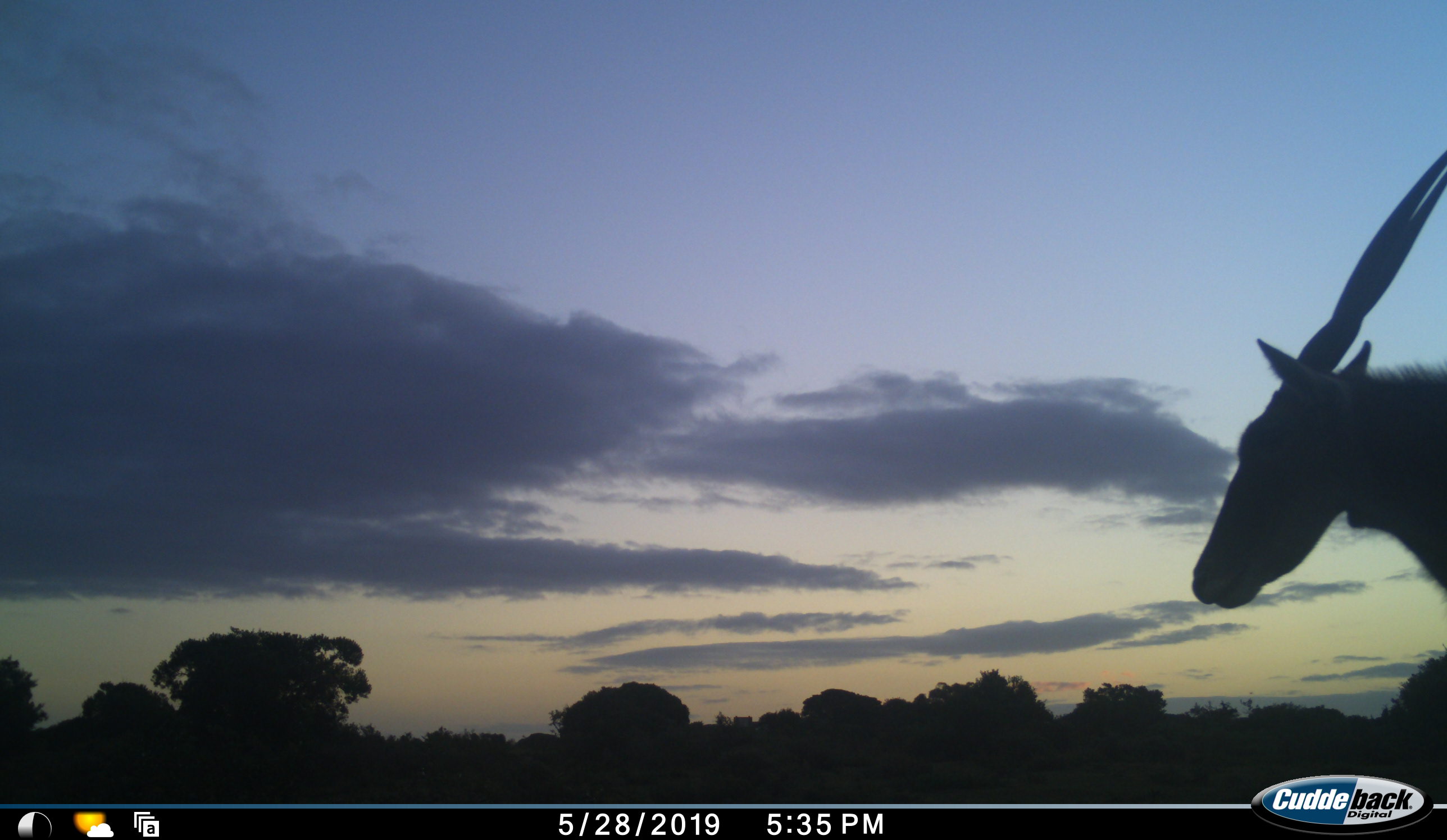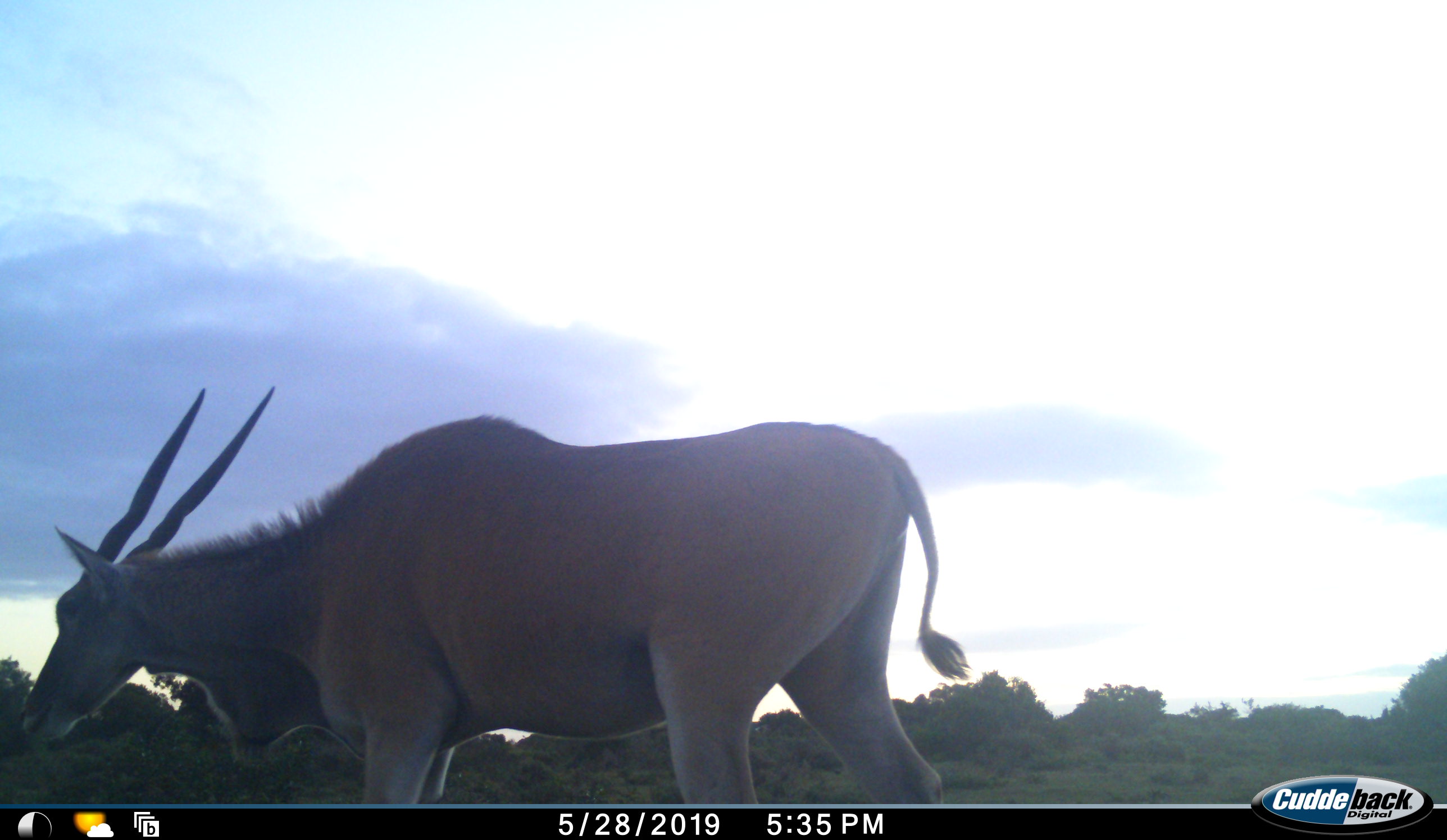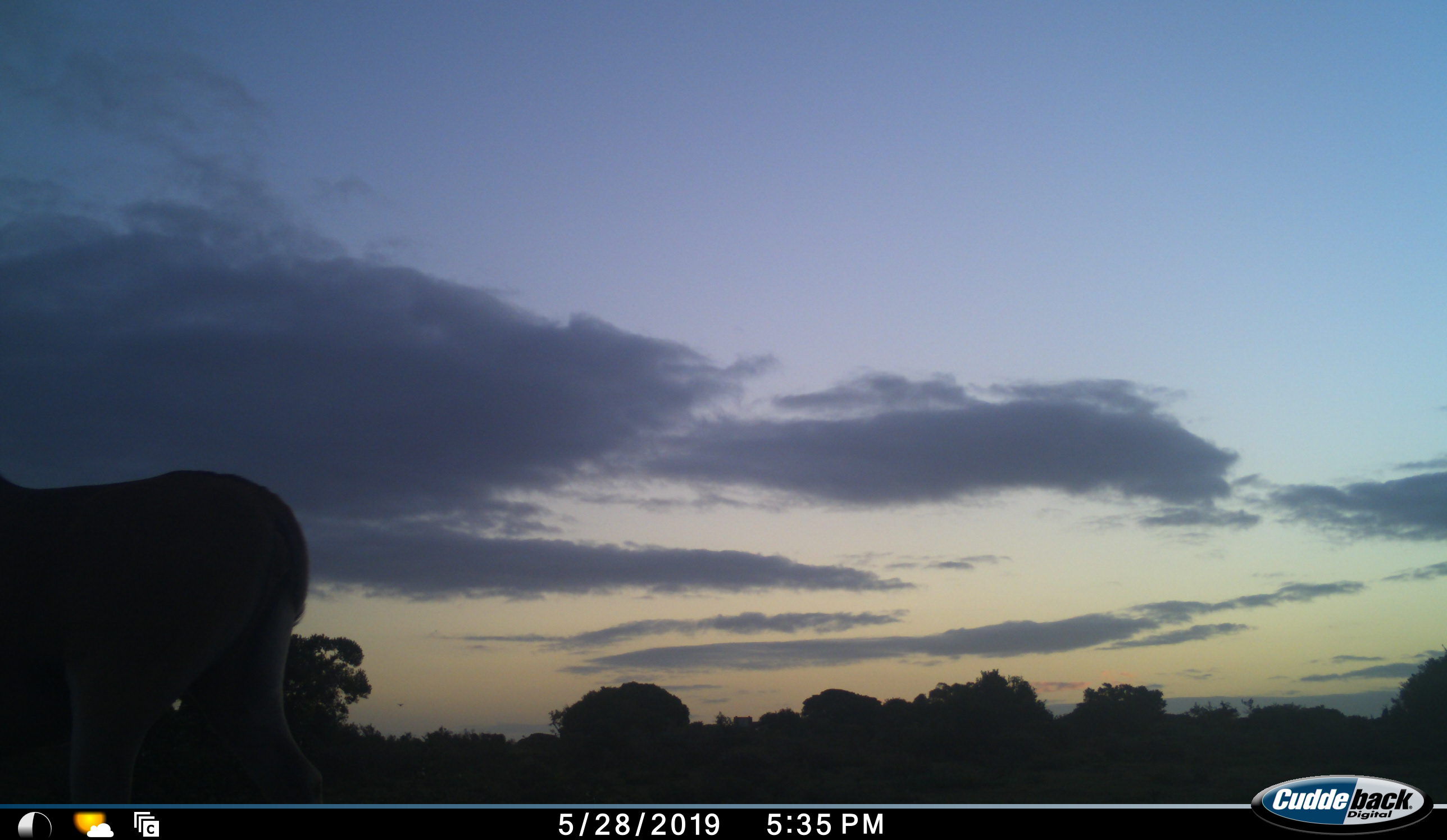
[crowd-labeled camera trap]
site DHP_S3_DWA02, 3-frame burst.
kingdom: Animalia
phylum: Chordata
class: Mammalia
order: Artiodactyla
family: Bovidae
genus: Tragelaphus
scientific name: Tragelaphus oryx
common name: eland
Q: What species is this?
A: Eland (Tragelaphus oryx).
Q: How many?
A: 1.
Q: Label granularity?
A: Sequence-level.